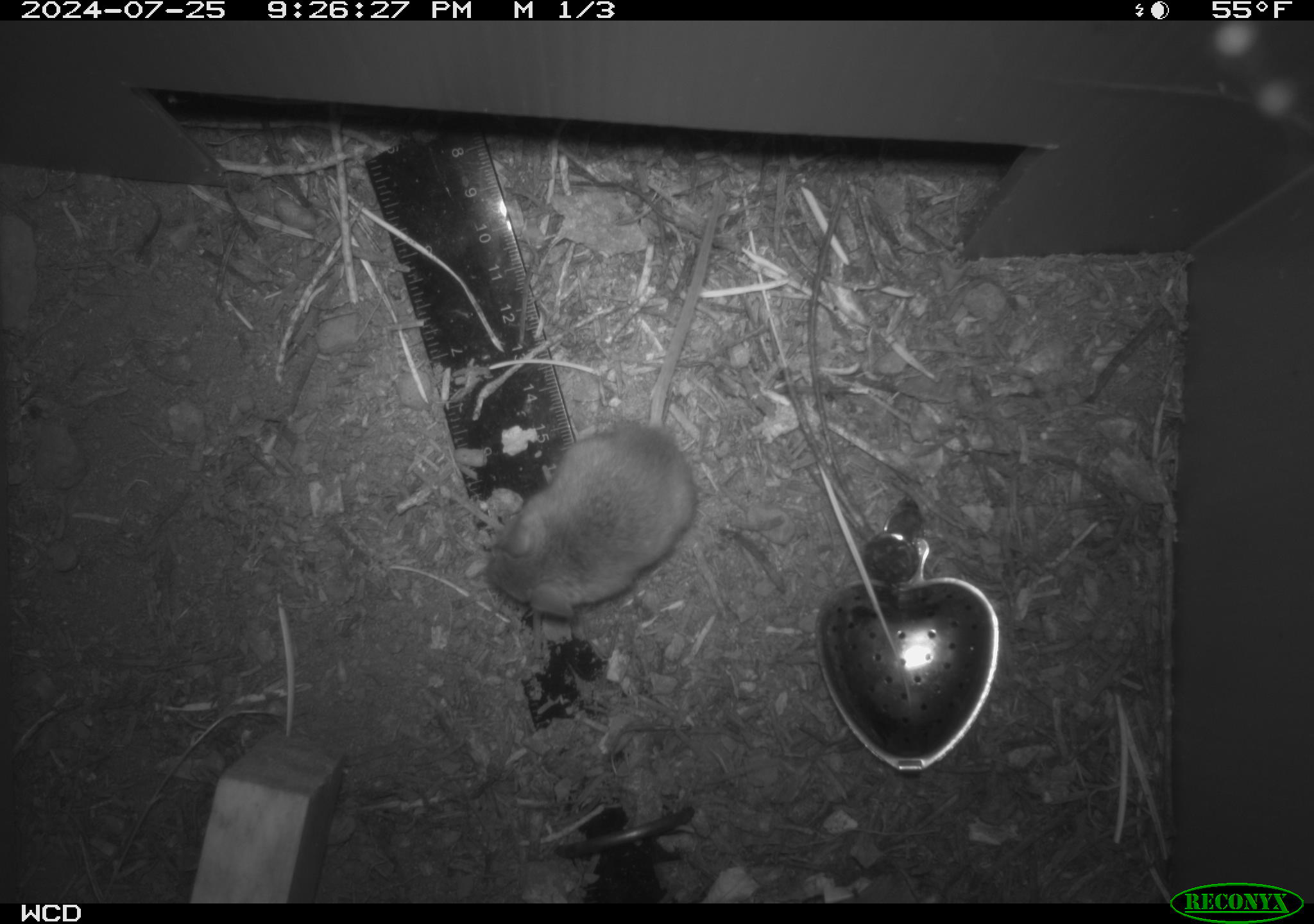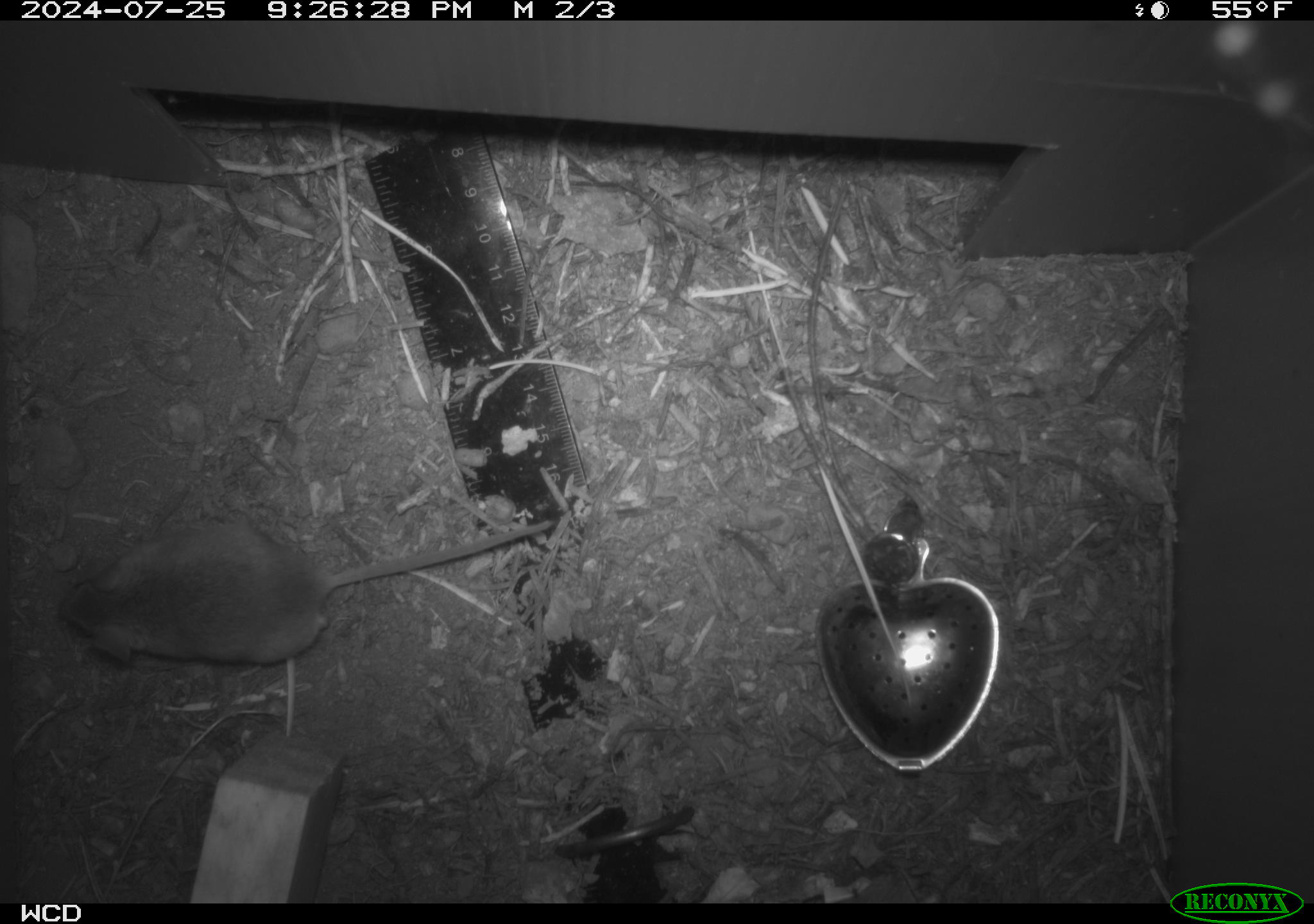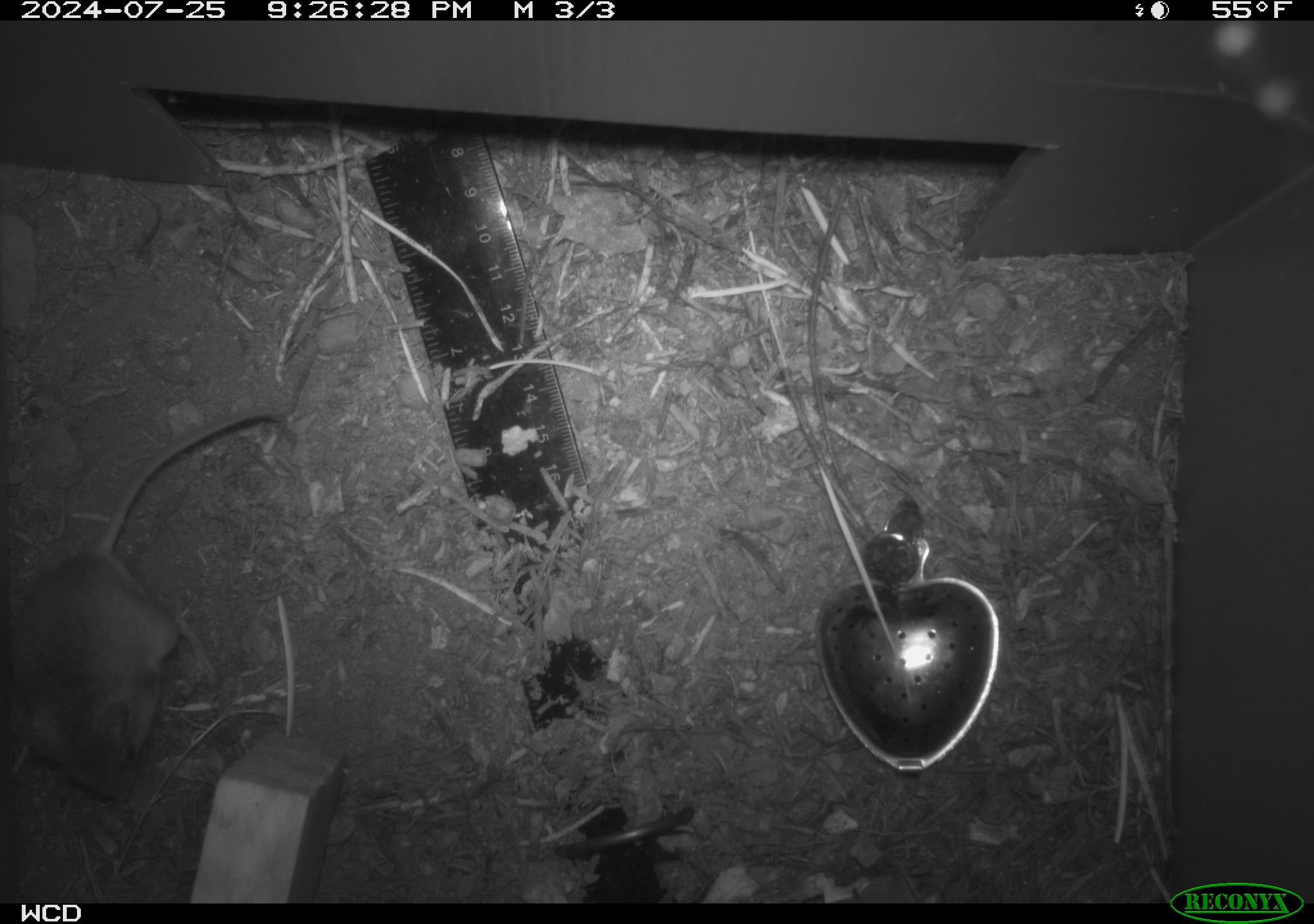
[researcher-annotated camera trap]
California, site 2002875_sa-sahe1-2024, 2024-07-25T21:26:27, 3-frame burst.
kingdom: Animalia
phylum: Chordata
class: Mammalia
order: Rodentia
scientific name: Rodentia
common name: mouse species